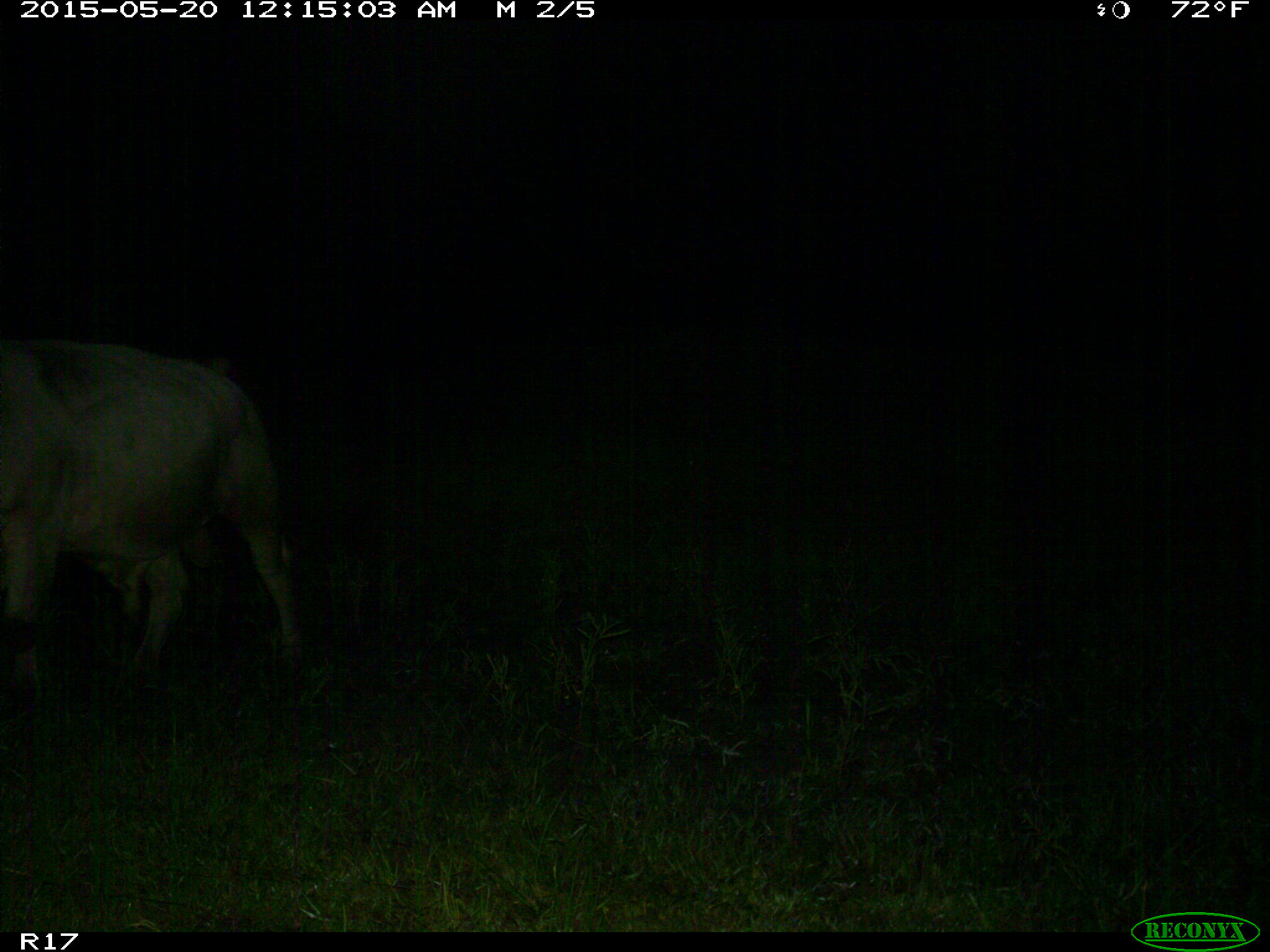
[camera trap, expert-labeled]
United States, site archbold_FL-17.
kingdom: Animalia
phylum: Chordata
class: Mammalia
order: Artiodactyla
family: Bovidae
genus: Bos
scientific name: Bos taurus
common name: domestic cow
Bos taurus (domestic cow).